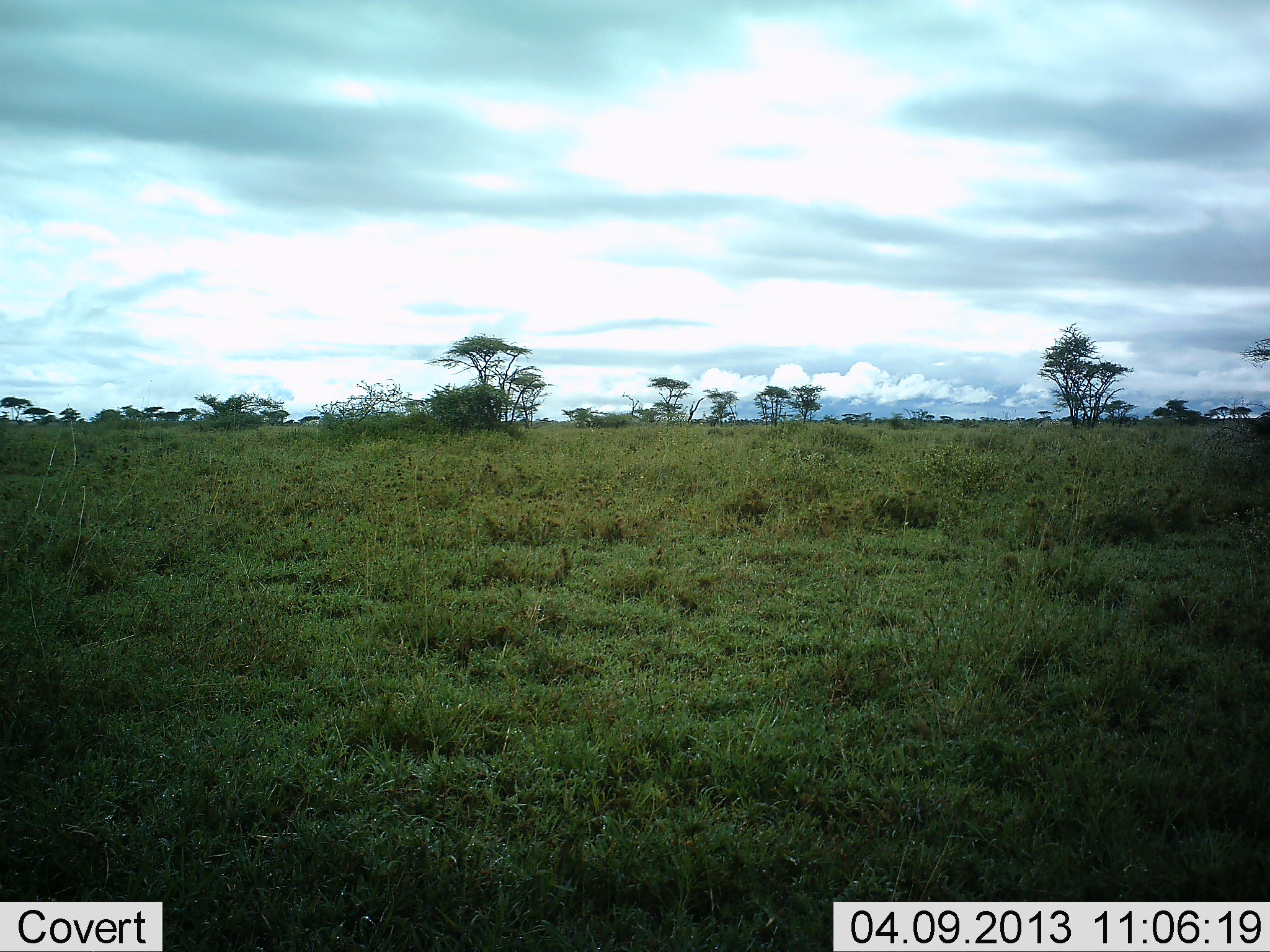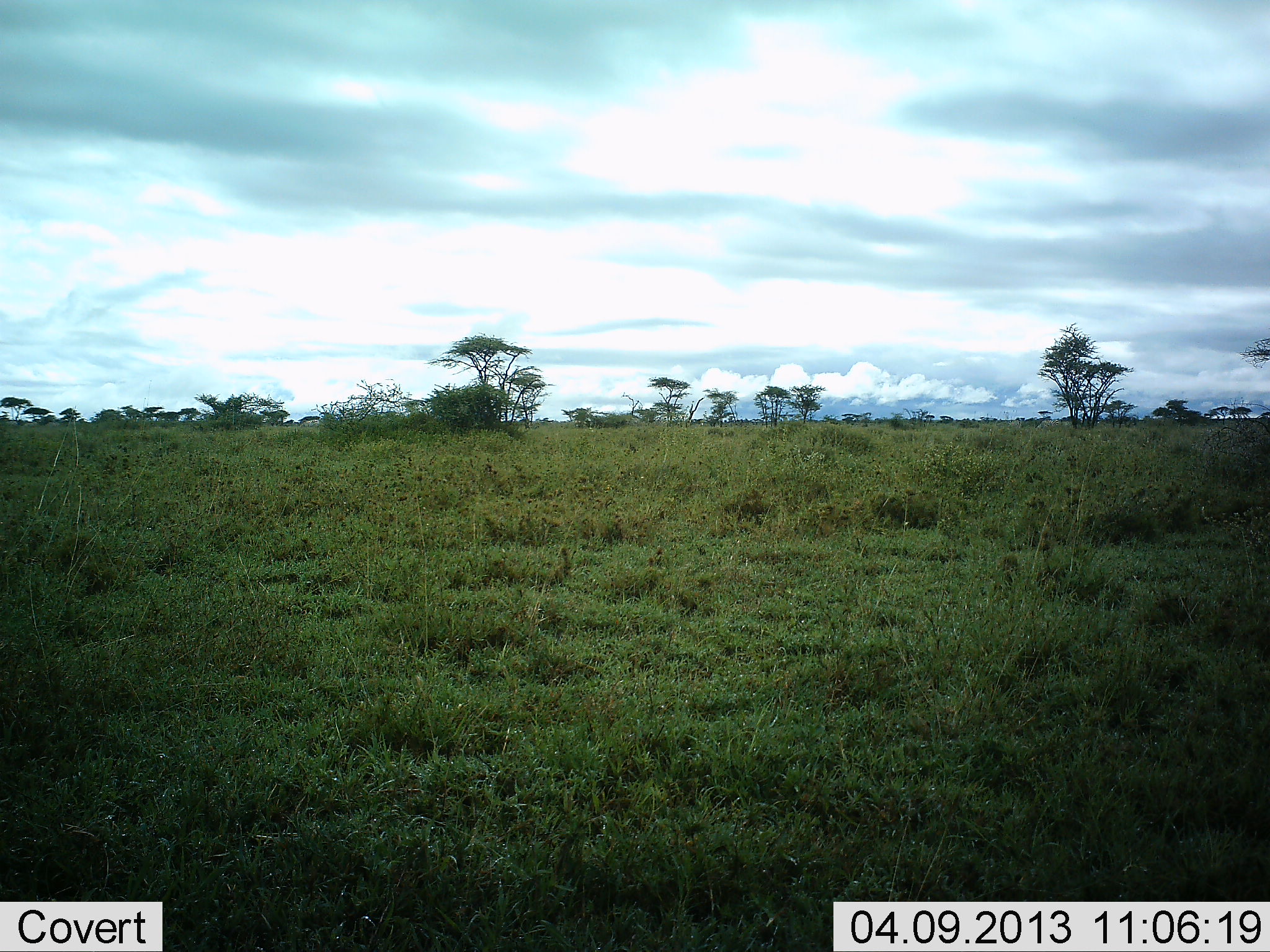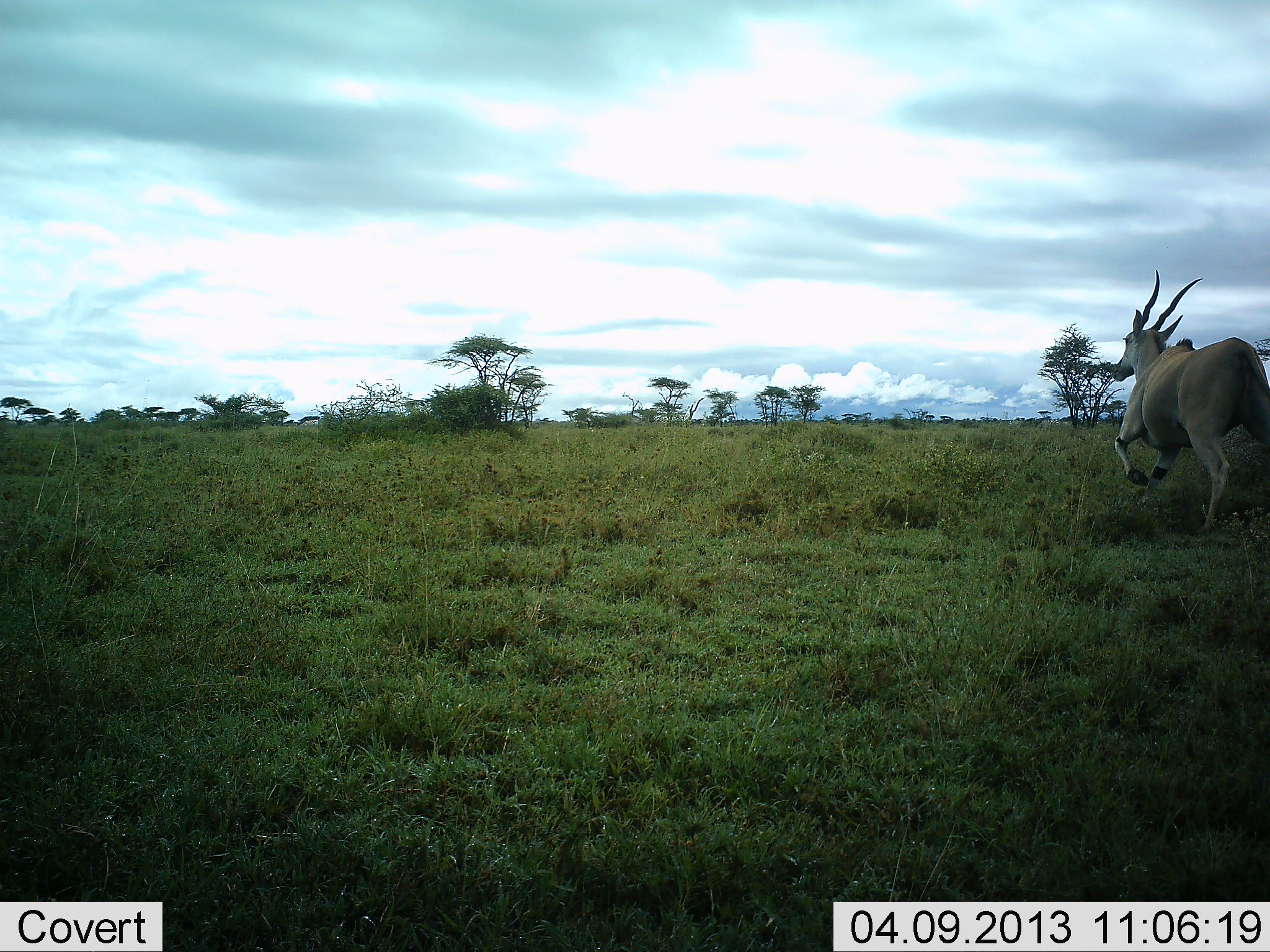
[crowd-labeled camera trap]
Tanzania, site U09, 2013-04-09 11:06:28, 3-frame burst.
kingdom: Animalia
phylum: Chordata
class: Mammalia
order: Artiodactyla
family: Bovidae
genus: Tragelaphus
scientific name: Tragelaphus oryx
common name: eland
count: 1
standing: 0%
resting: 0%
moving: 100%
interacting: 0%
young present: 0%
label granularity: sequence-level